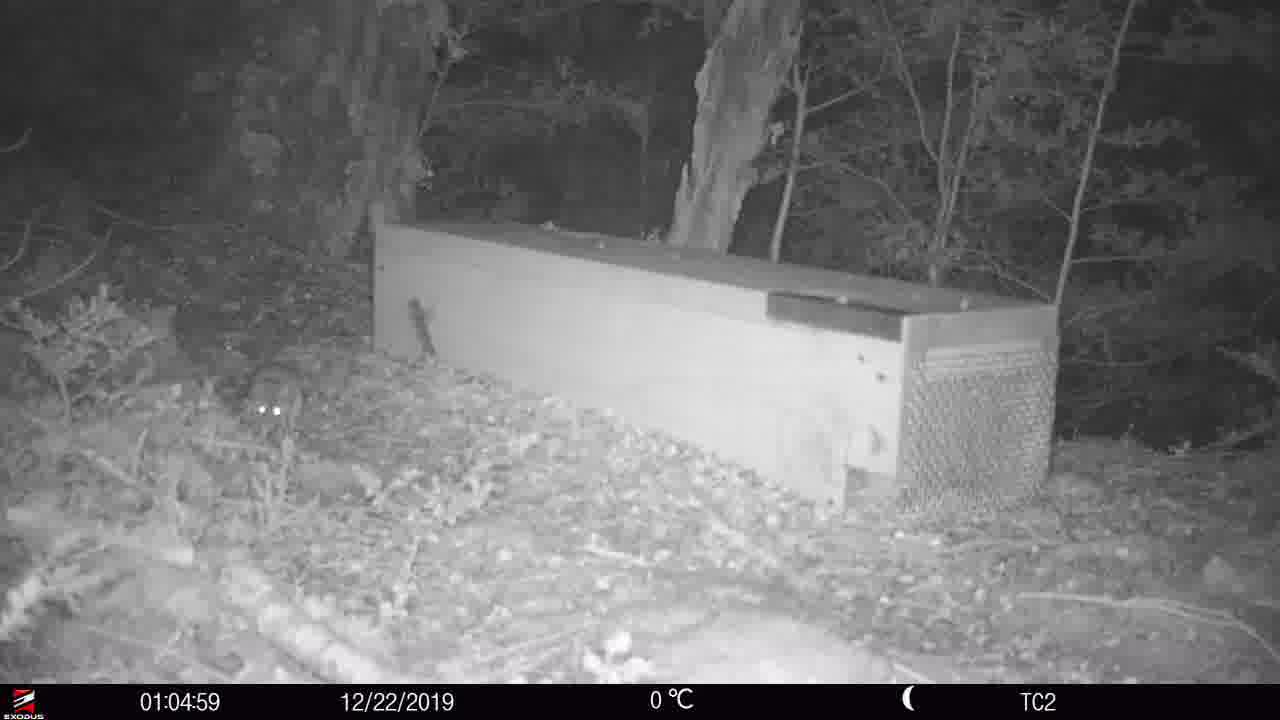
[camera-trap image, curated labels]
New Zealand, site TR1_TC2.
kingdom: Animalia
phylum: Chordata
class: Mammalia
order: Rodentia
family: Muridae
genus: Rattus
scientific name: Rattus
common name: rat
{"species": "rat (Rattus)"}